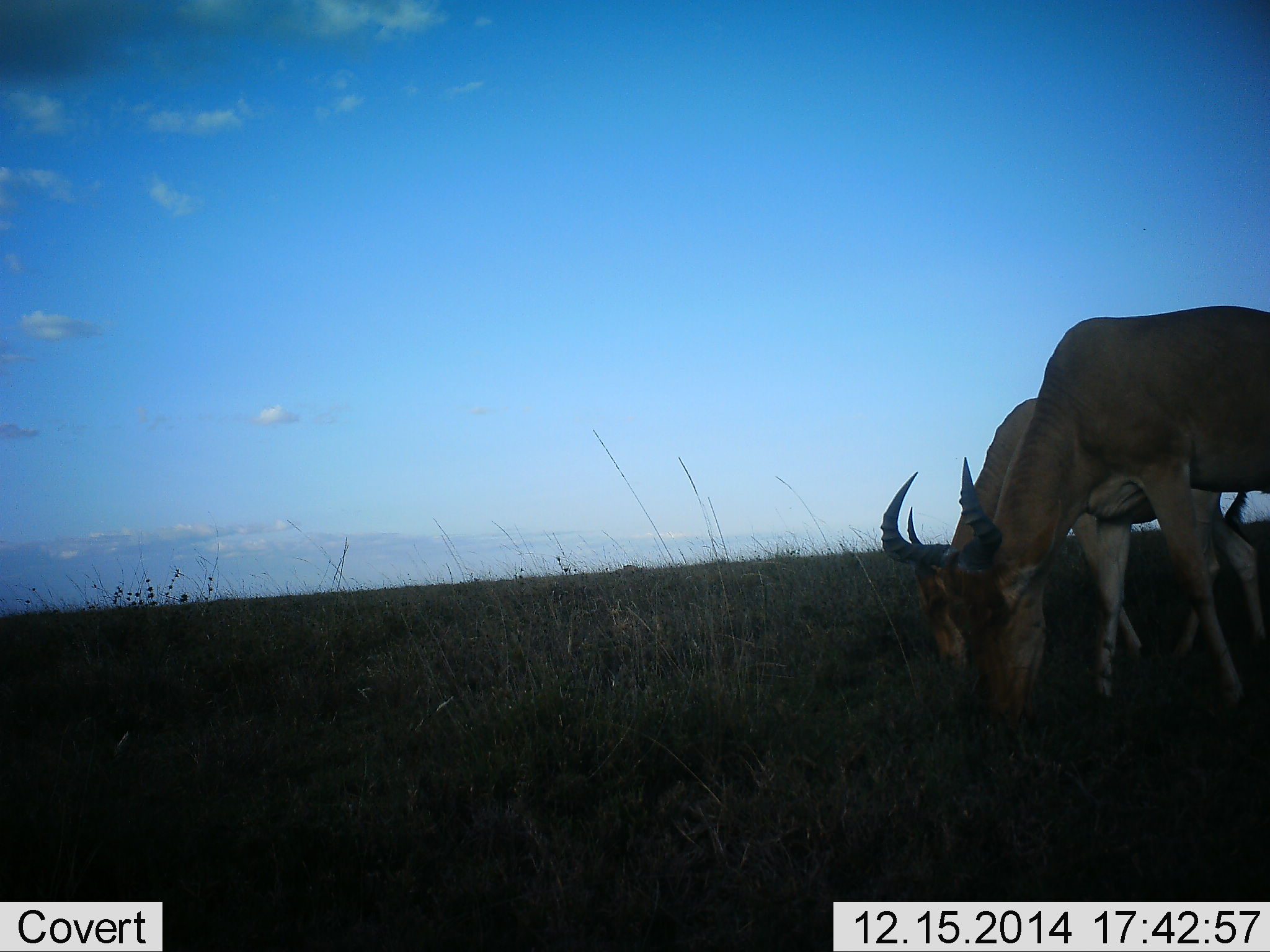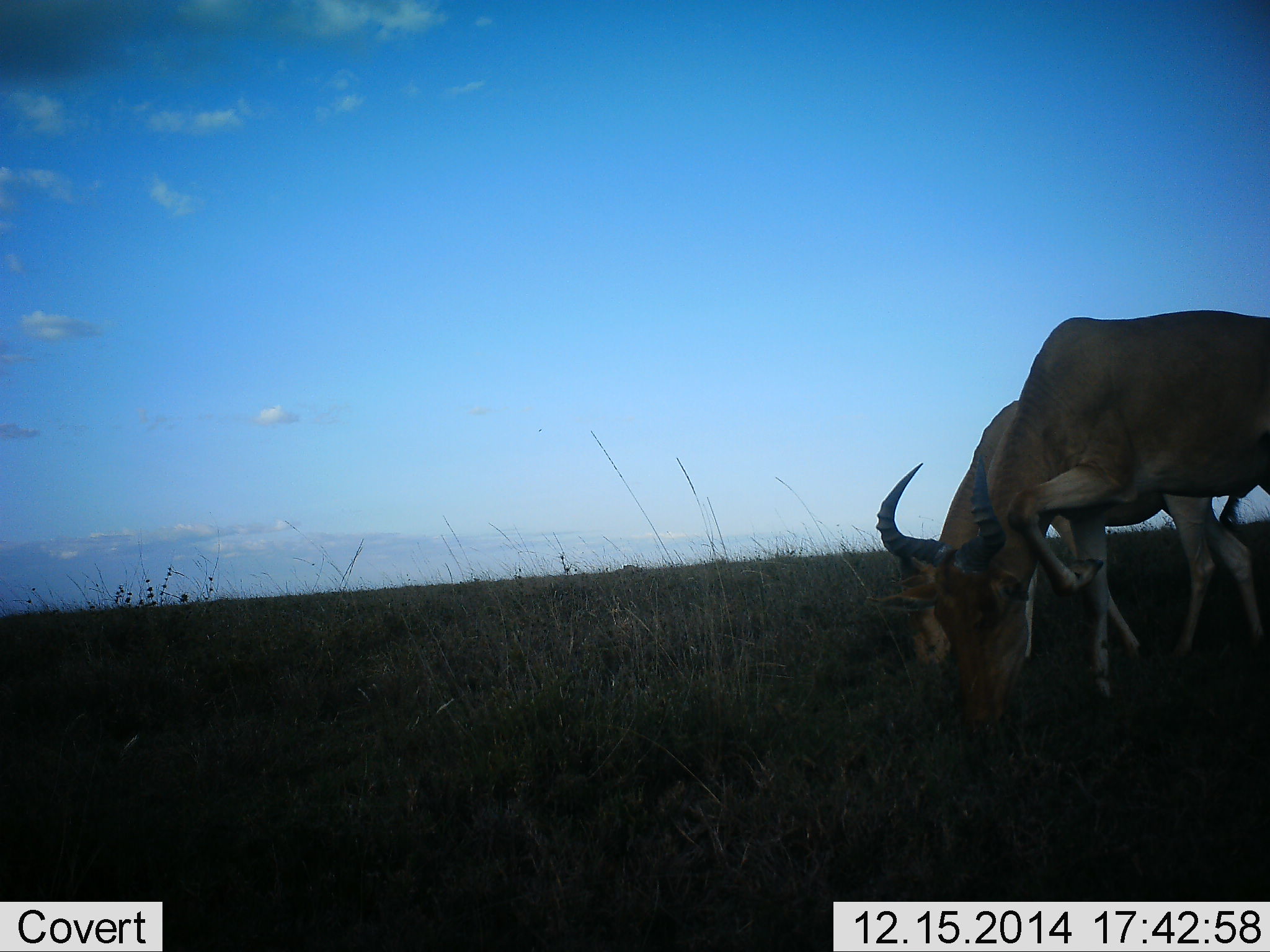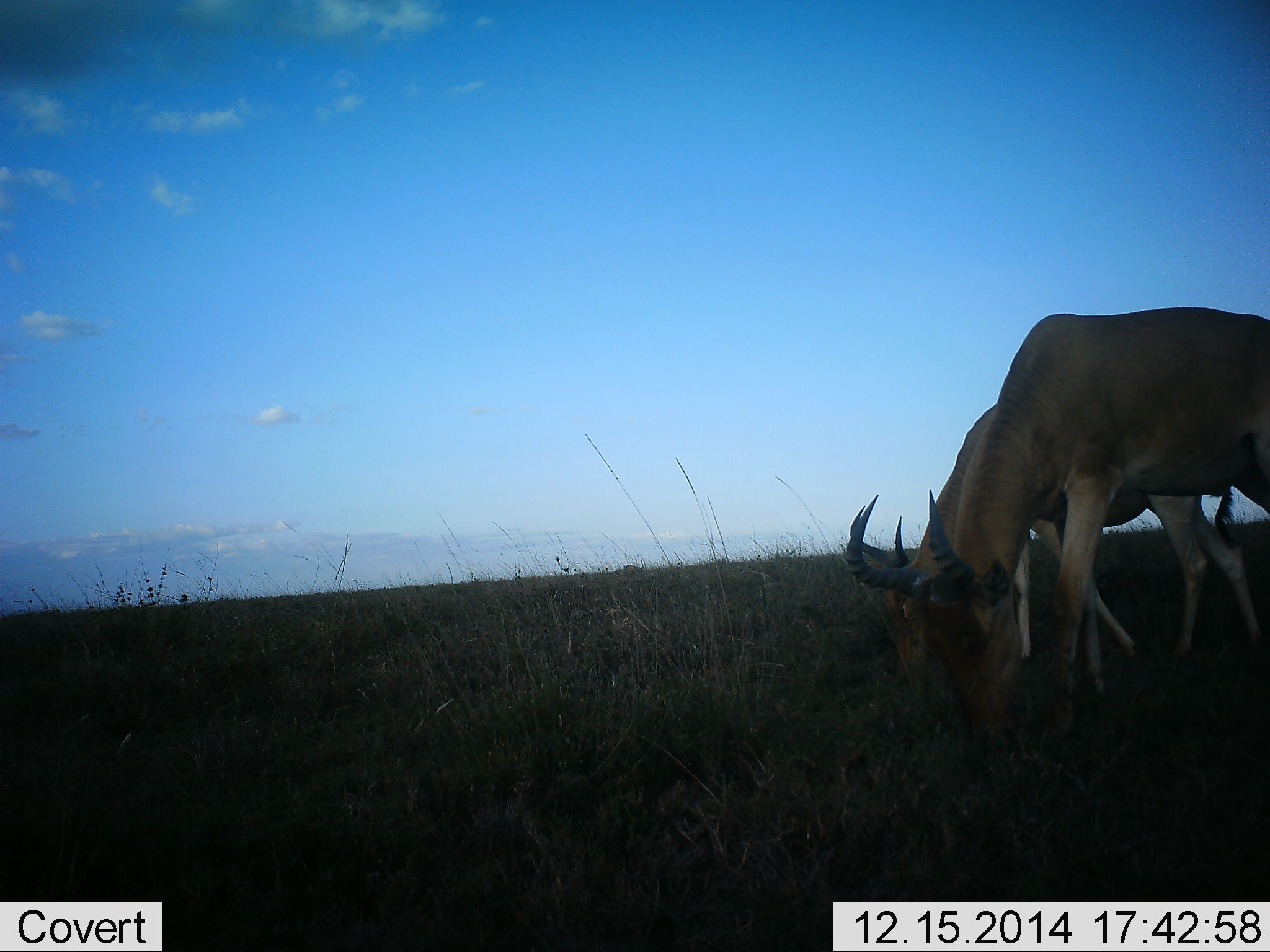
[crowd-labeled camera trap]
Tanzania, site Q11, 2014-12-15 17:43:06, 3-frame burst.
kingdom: Animalia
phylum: Chordata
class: Mammalia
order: Artiodactyla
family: Bovidae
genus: Alcelaphus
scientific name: Alcelaphus buselaphus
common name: hartebeest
Hartebeest (Alcelaphus buselaphus), count 2. Behavior (volunteer vote fractions): standing 10%, resting 0%, moving 20%, interacting 0%. Young present (vote fraction): 0%. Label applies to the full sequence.